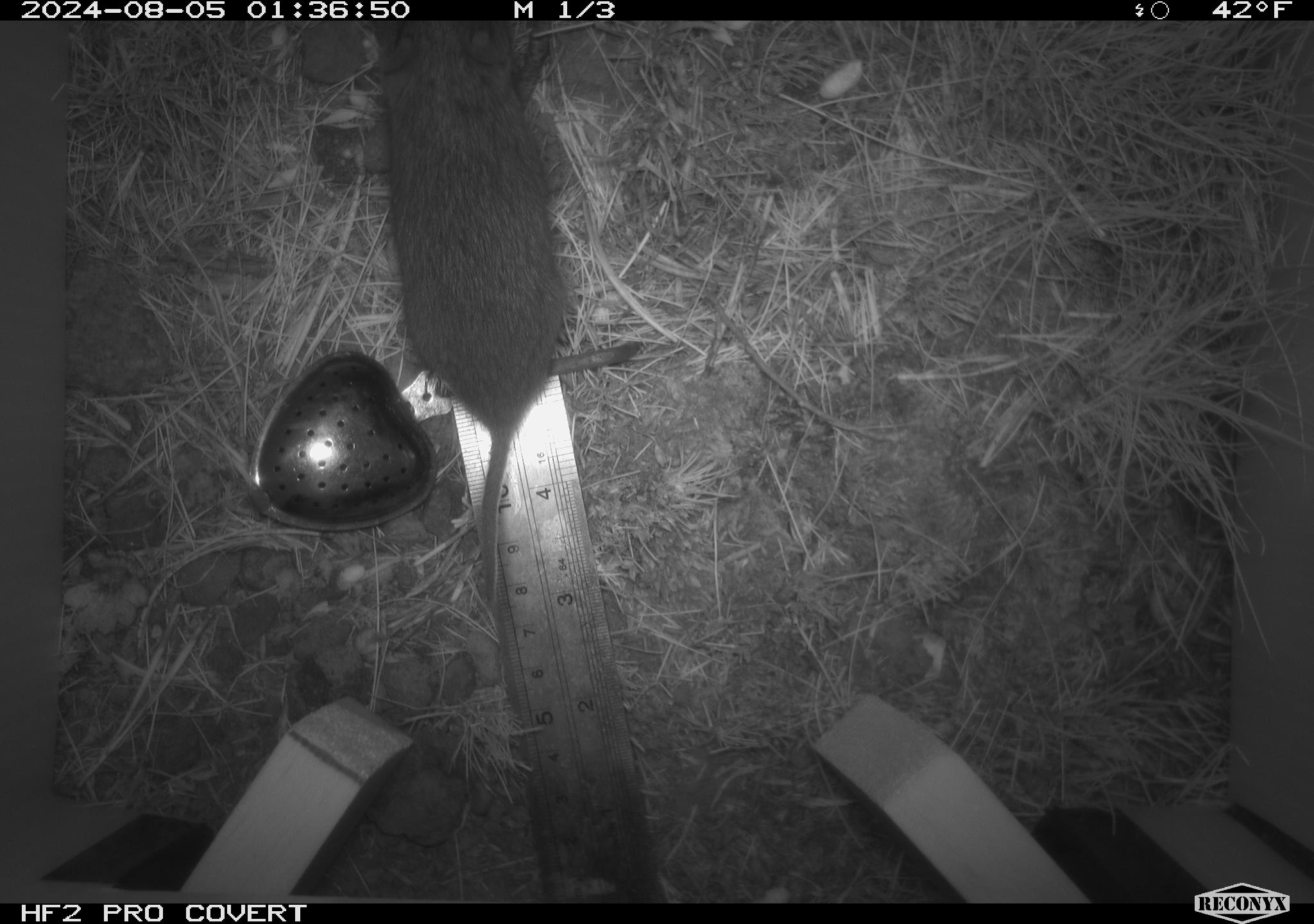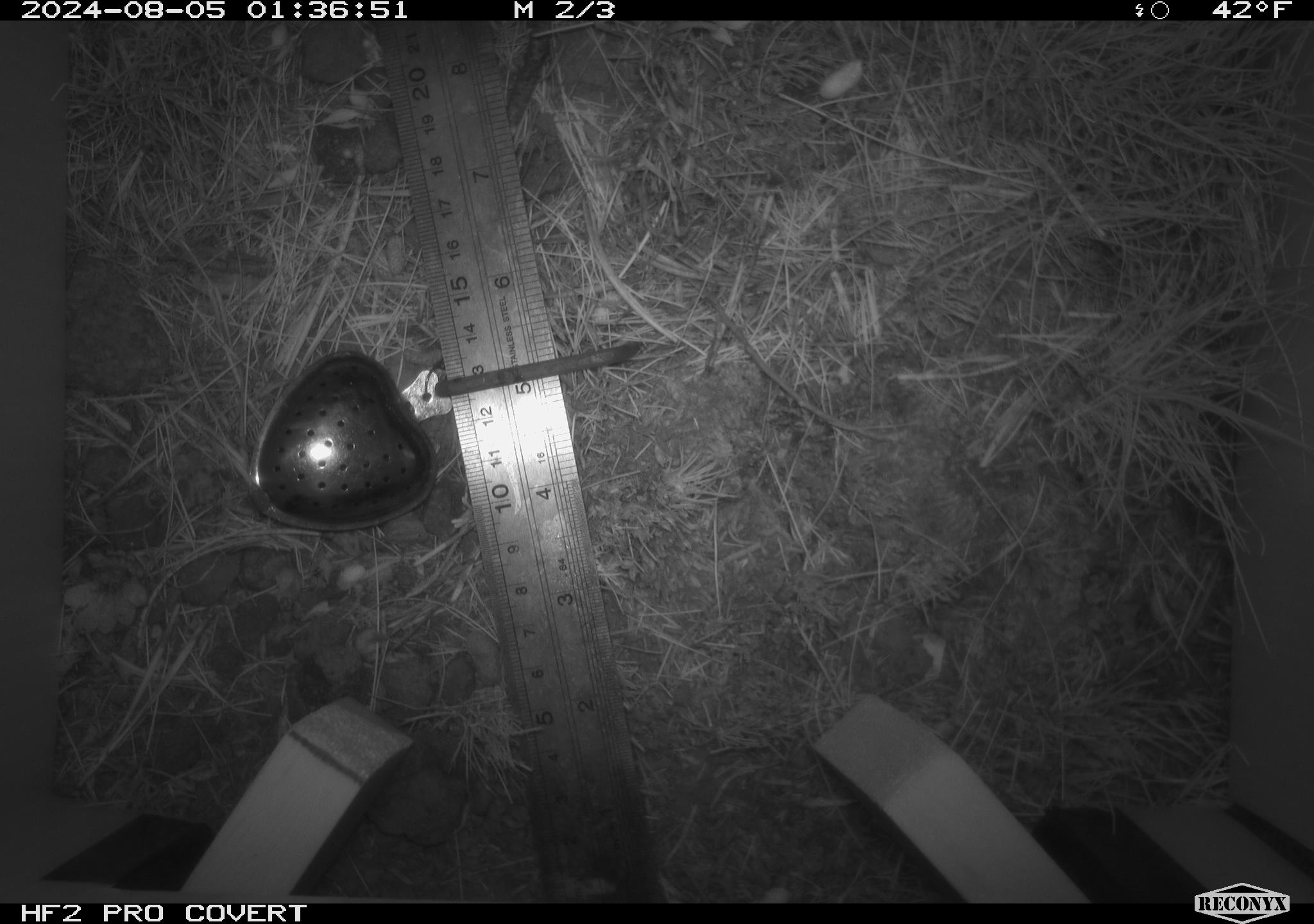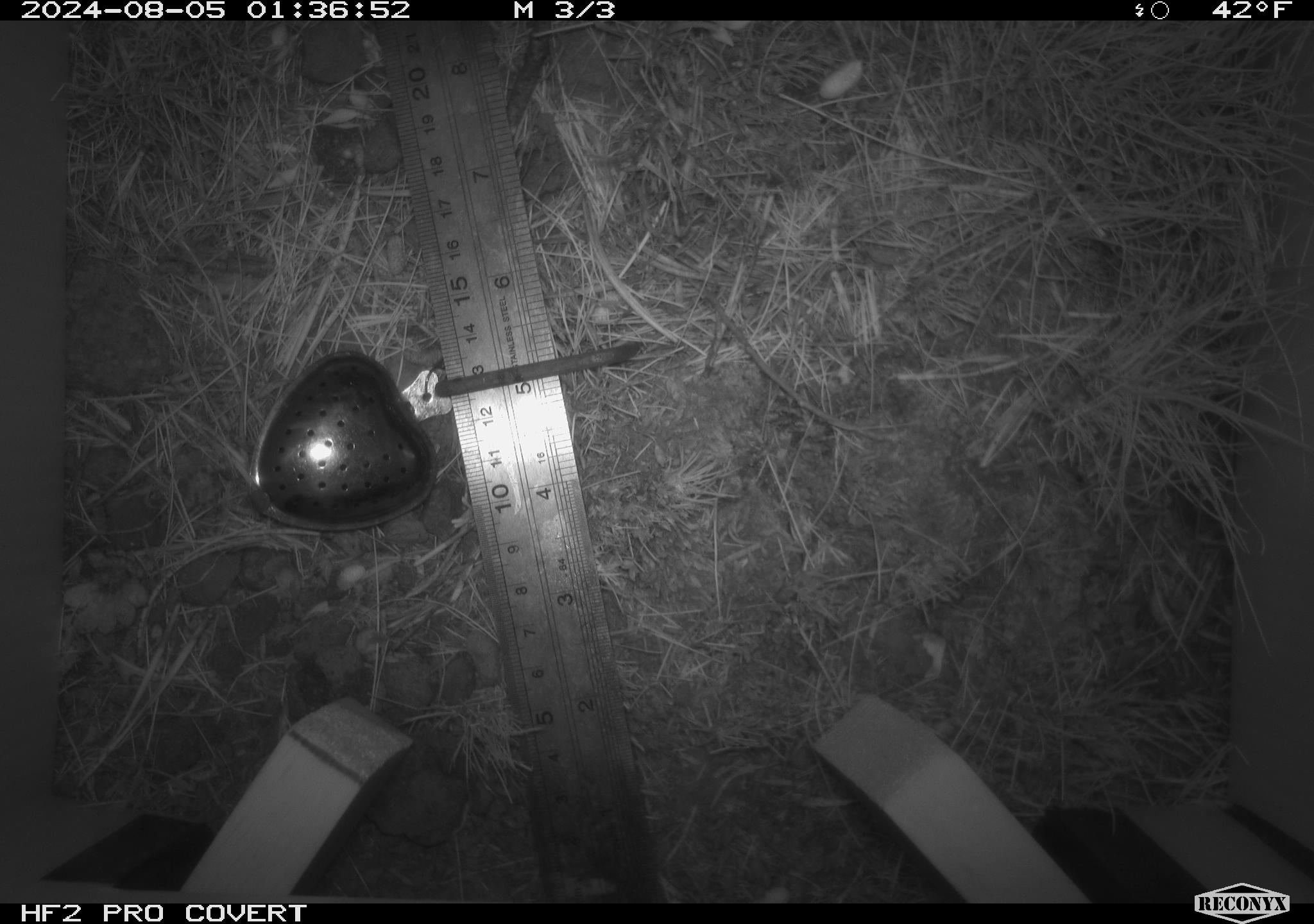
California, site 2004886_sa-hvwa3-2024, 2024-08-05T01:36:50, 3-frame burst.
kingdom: Animalia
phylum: Chordata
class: Mammalia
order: Rodentia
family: Cricetidae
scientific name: Arvicolinae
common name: voles, lemmings, and muskrats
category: arvicolinae subfamily